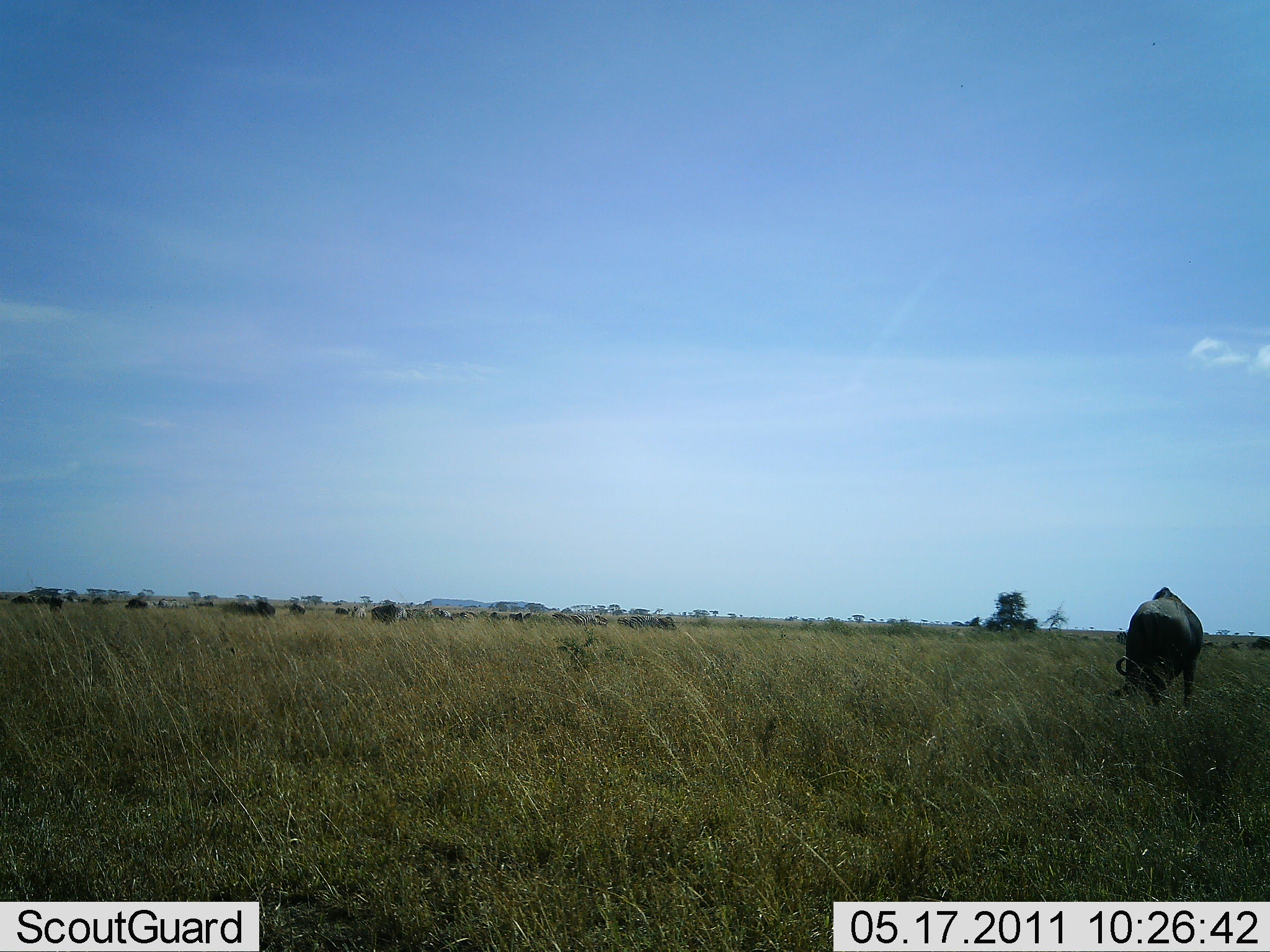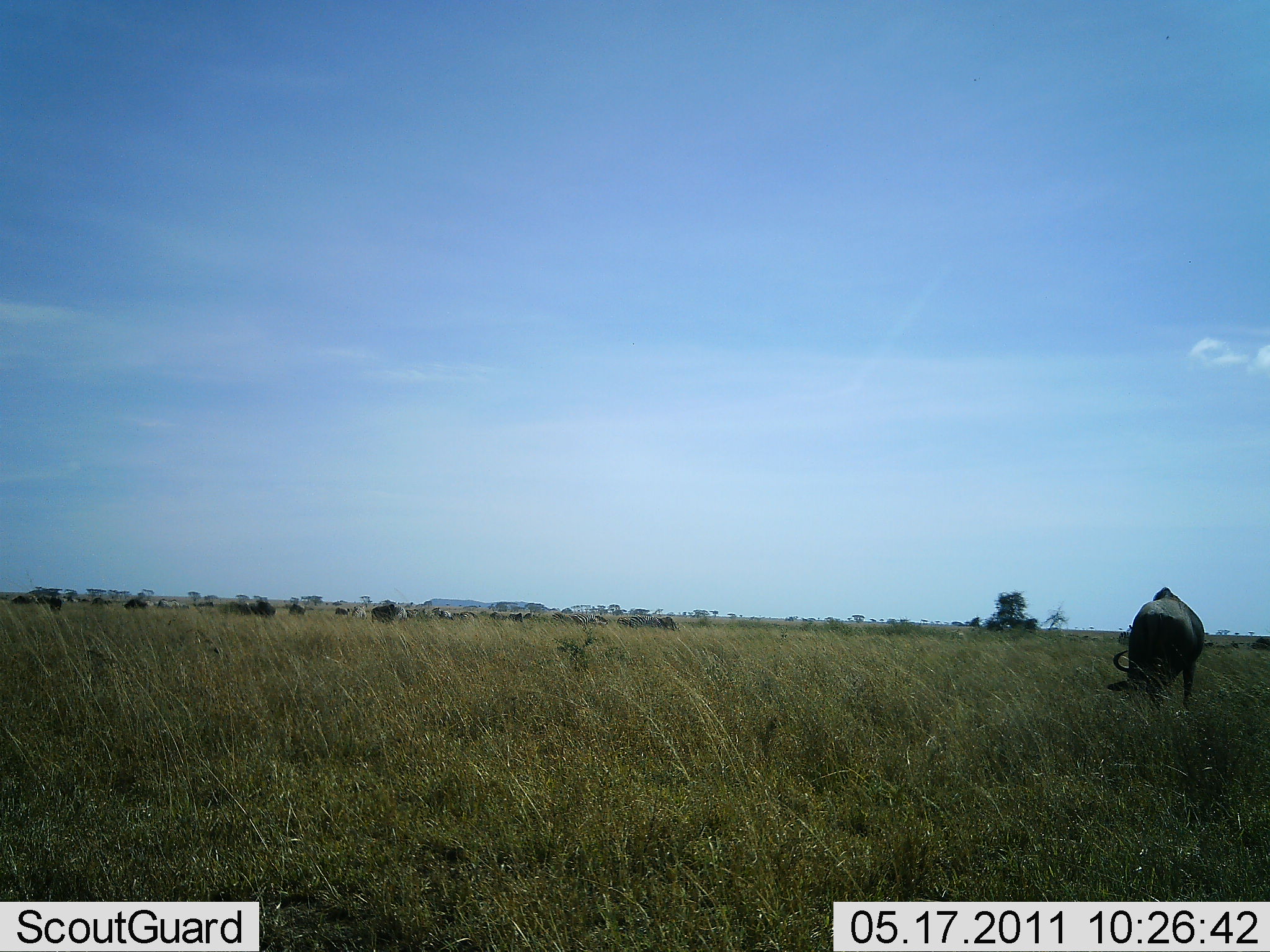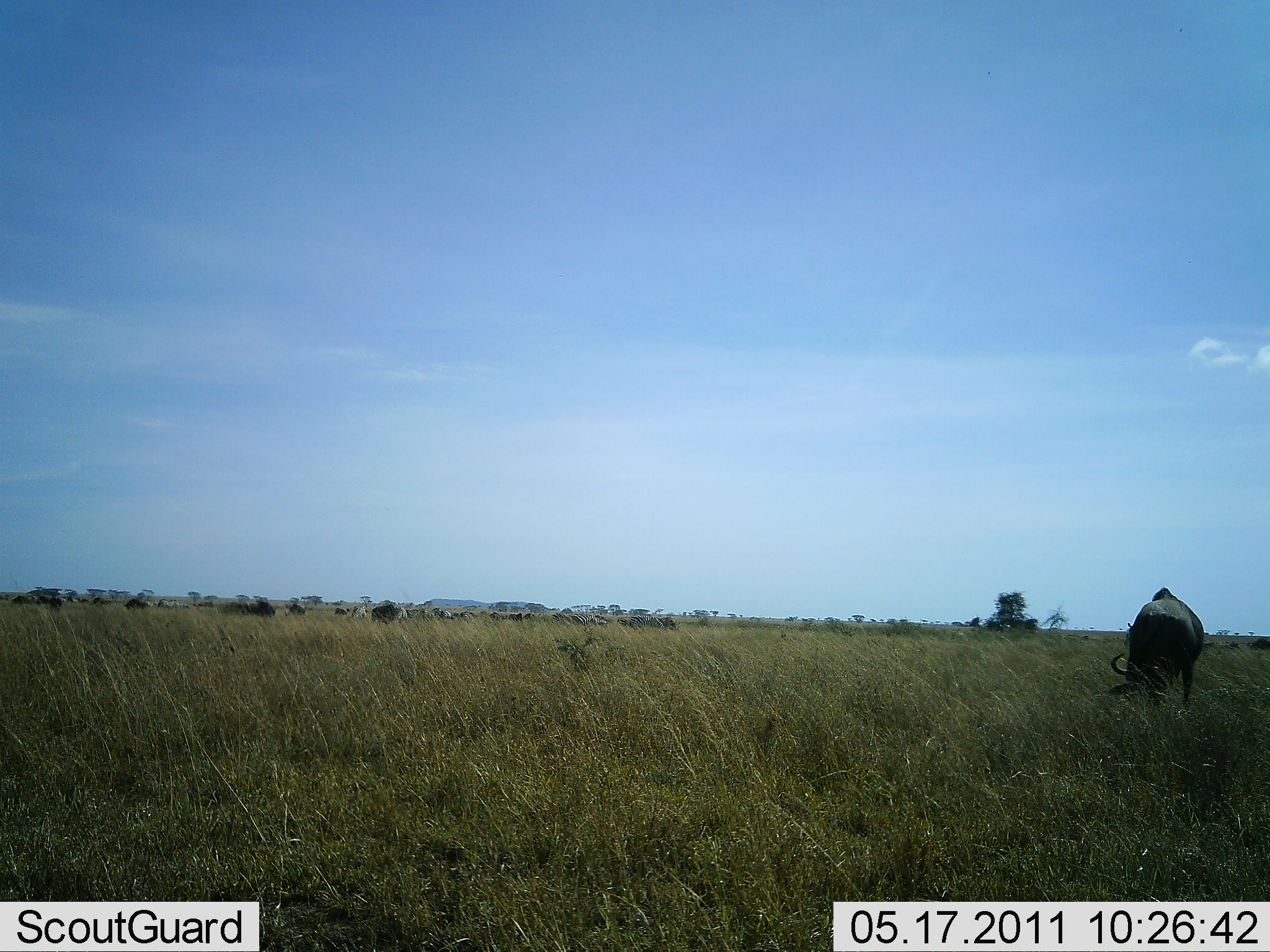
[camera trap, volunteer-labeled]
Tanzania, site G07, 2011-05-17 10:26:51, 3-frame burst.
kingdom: Animalia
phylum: Chordata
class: Mammalia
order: Artiodactyla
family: Bovidae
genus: Connochaetes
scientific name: Connochaetes taurinus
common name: blue wildebeest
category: wildebeest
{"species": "wildebeest (blue wildebeest) (Connochaetes taurinus)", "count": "1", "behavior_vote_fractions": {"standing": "9%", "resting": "0%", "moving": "0%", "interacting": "0%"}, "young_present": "0%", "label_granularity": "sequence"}